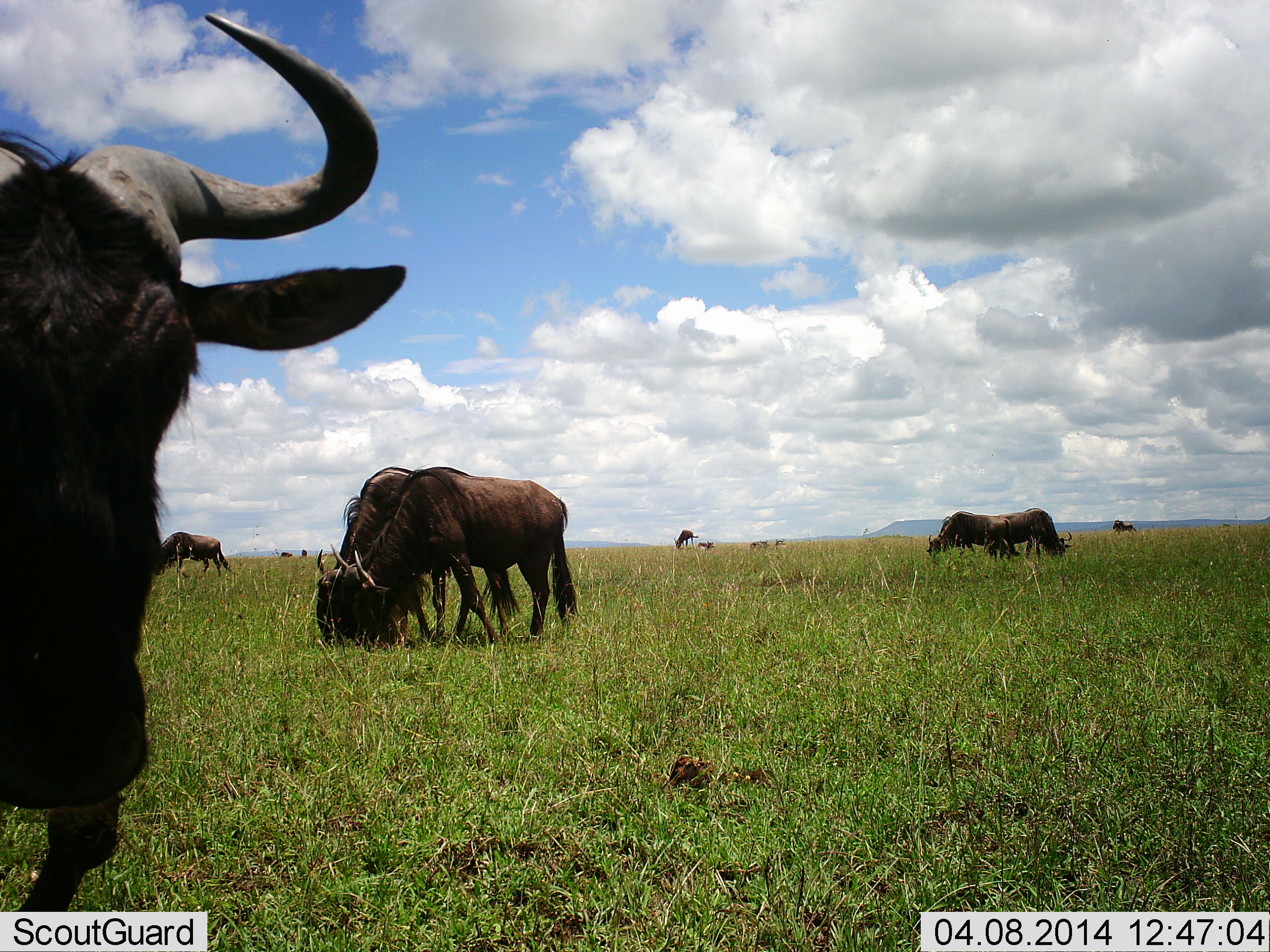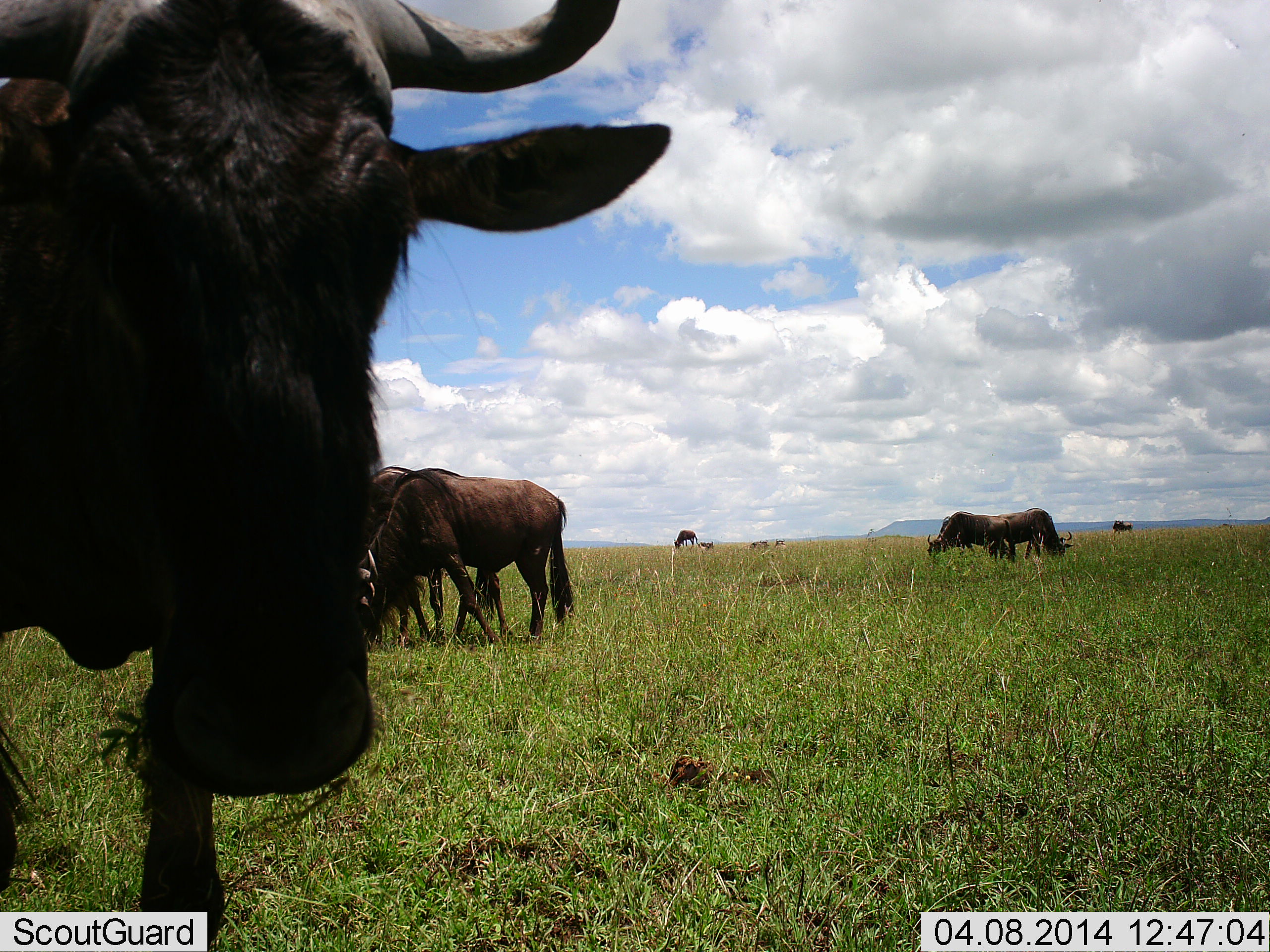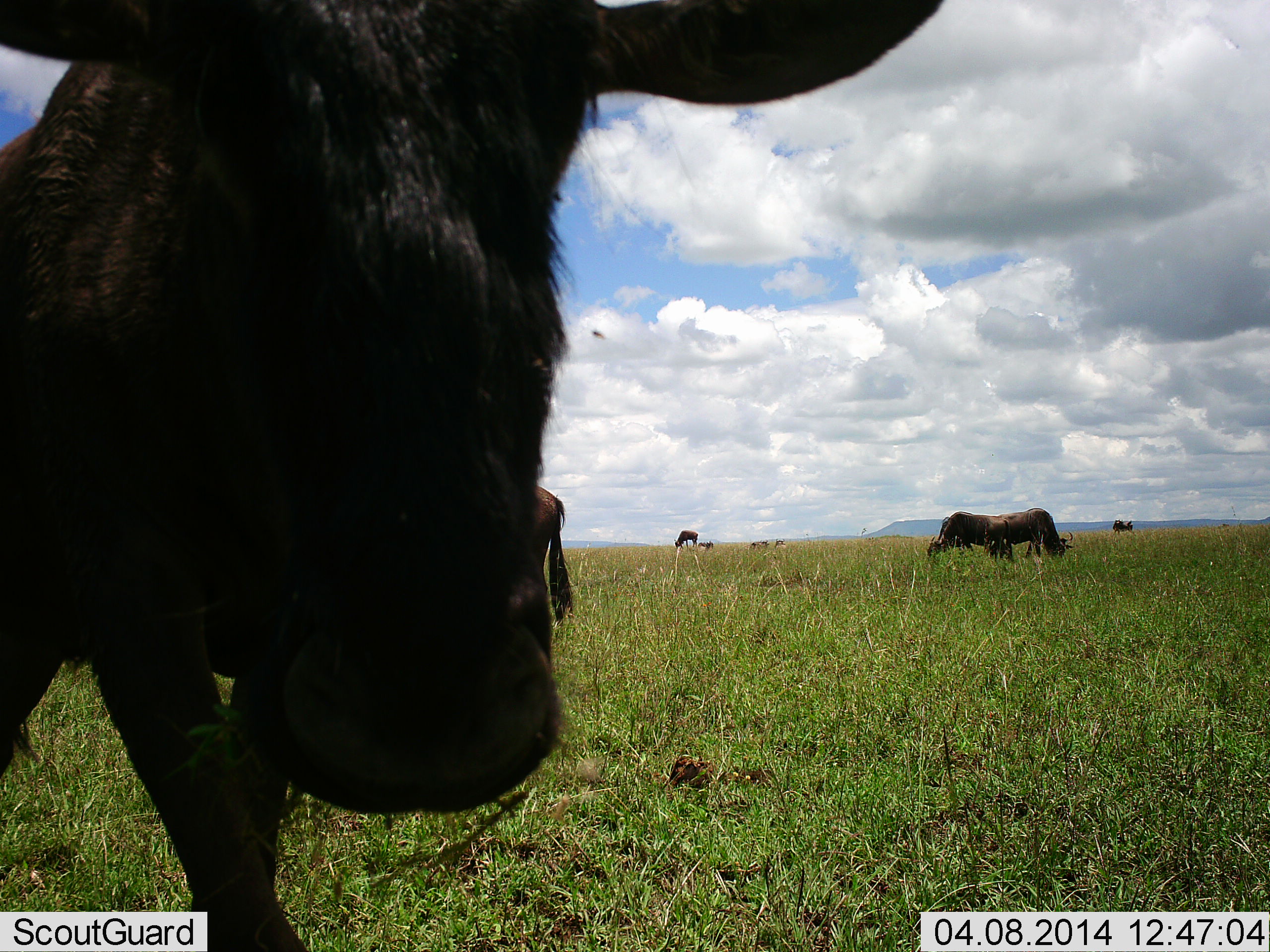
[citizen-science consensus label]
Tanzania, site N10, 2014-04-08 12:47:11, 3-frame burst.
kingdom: Animalia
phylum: Chordata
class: Mammalia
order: Artiodactyla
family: Bovidae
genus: Connochaetes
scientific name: Connochaetes taurinus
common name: blue wildebeest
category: wildebeest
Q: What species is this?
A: Wildebeest (blue wildebeest) (Connochaetes taurinus).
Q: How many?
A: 11-50.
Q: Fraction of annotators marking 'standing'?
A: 50%.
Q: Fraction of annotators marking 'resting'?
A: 10%.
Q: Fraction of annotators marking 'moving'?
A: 60%.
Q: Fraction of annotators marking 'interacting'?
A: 30%.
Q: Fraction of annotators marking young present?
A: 0%.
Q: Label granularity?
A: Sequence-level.